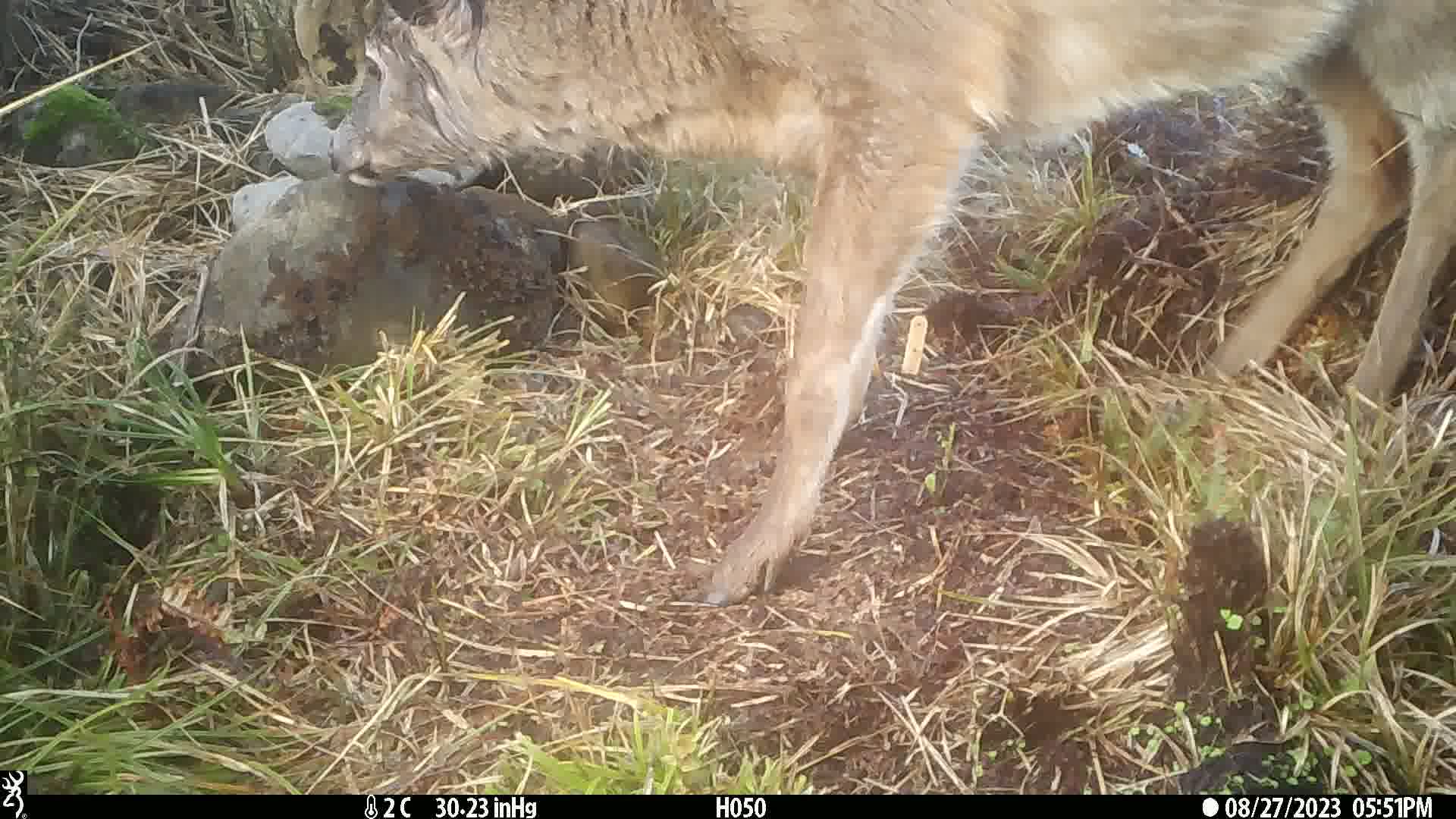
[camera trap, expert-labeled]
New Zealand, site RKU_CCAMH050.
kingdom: Animalia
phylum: Chordata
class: Mammalia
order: Artiodactyla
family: Cervidae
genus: Odocoileus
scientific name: Odocoileus virginianus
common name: white-tailed deer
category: white tailed deer